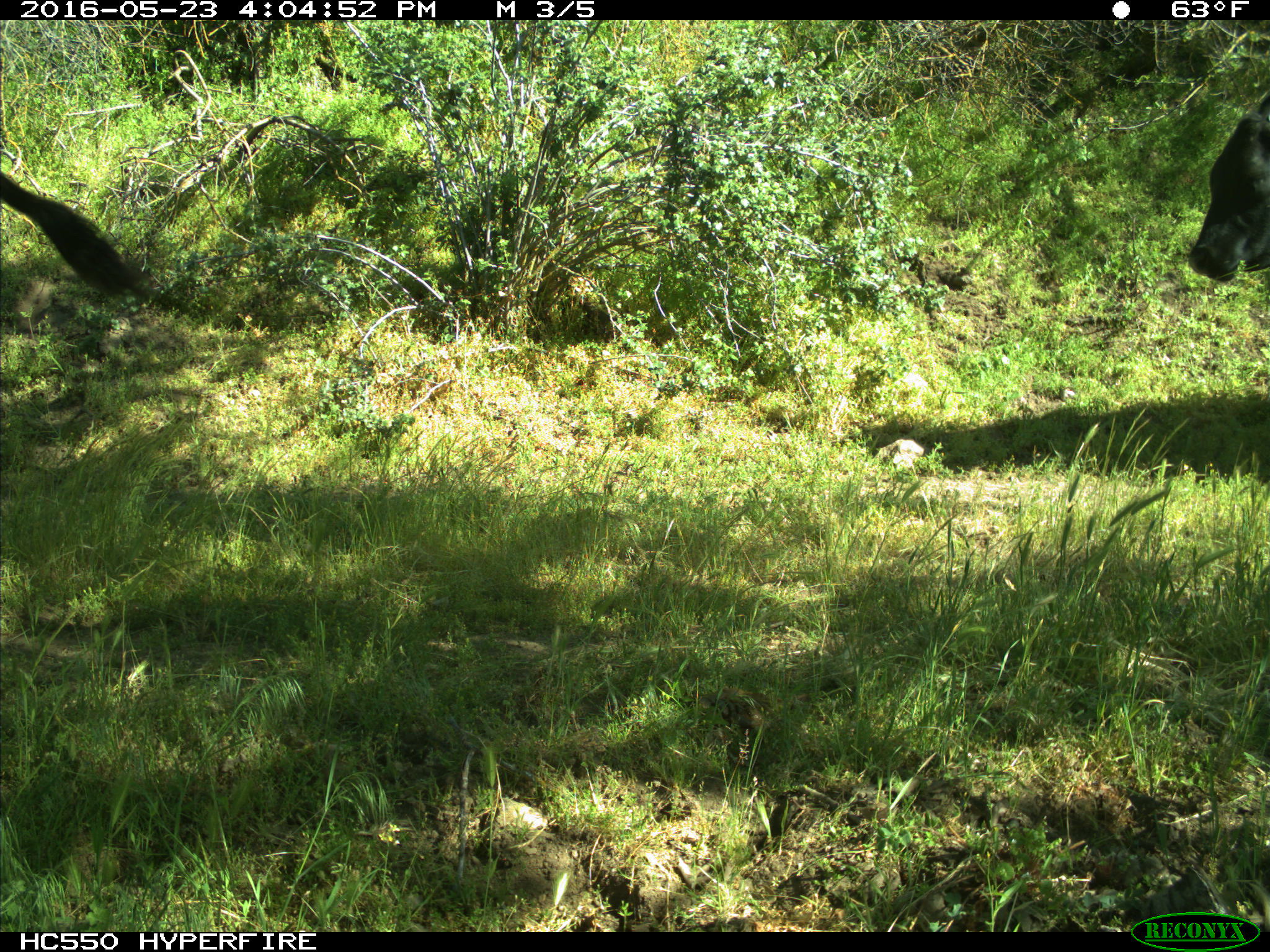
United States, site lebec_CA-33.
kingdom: Animalia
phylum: Chordata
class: Mammalia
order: Artiodactyla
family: Bovidae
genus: Bos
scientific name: Bos taurus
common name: domestic cow